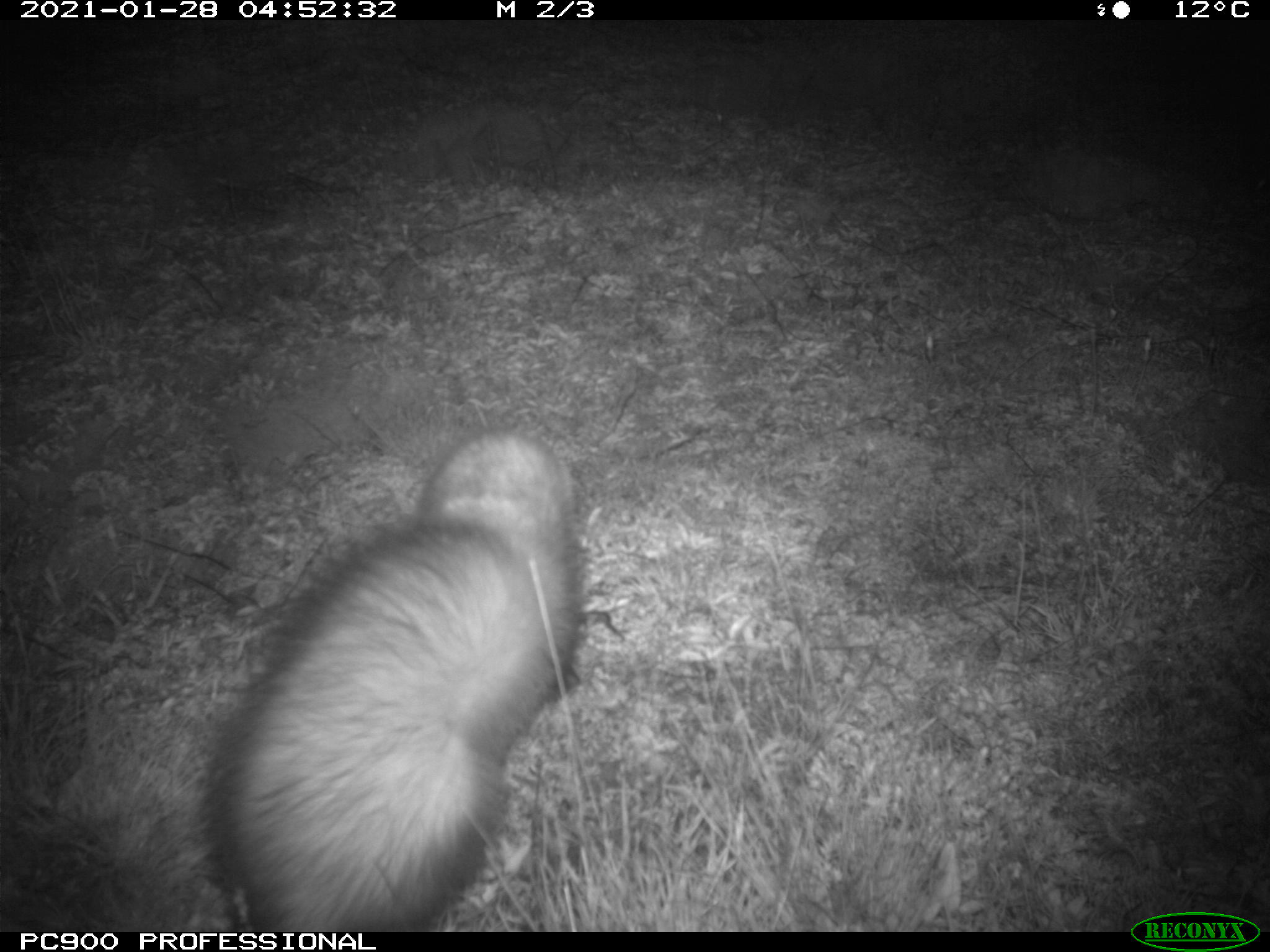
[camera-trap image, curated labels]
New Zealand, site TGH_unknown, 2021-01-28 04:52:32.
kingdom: Animalia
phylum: Chordata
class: Mammalia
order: Carnivora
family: Mustelidae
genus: Mustela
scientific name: Mustela furo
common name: ferret